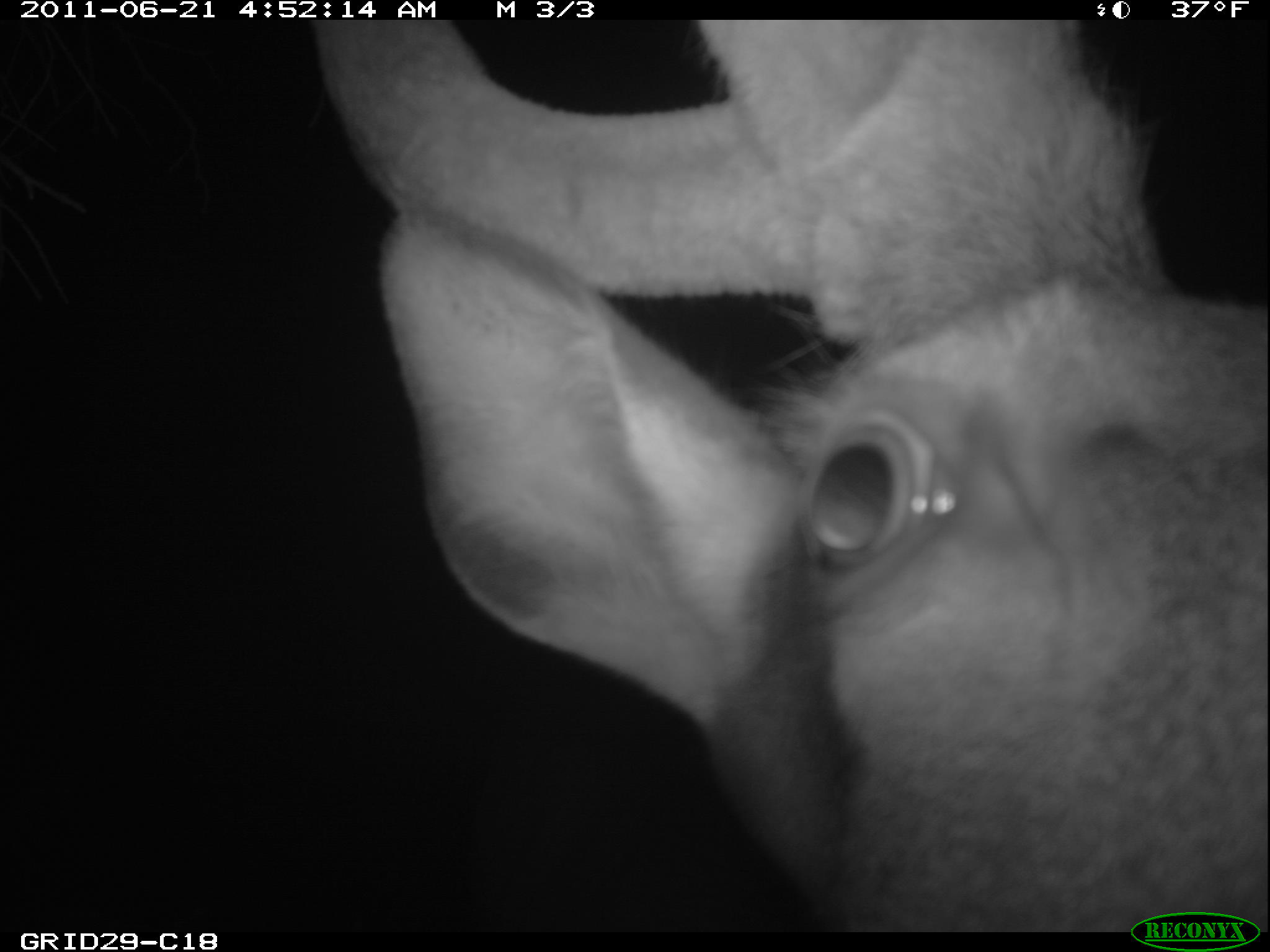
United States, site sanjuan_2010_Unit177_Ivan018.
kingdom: Animalia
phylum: Chordata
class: Mammalia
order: Artiodactyla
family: Cervidae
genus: Cervus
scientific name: Cervus elaphus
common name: red deer